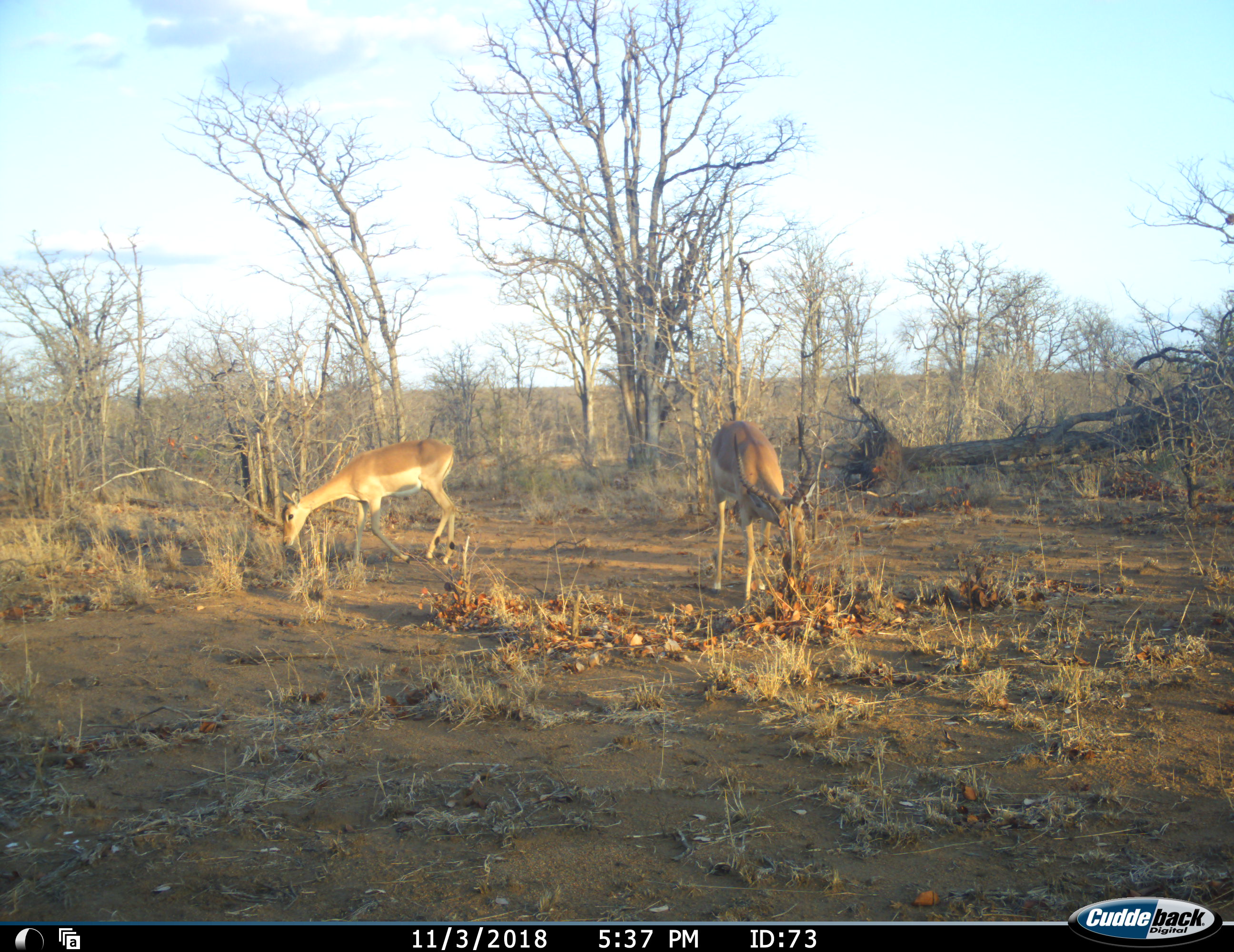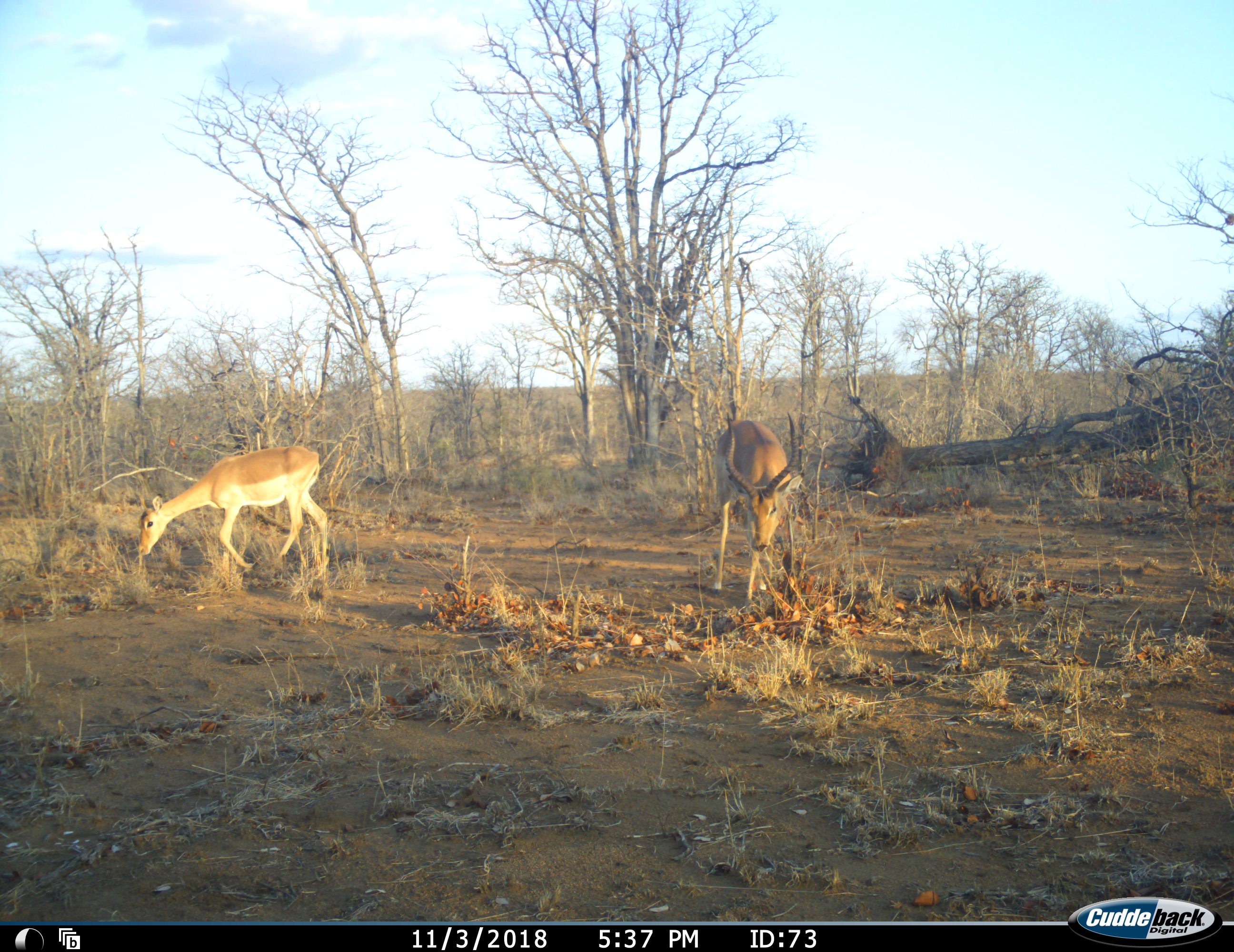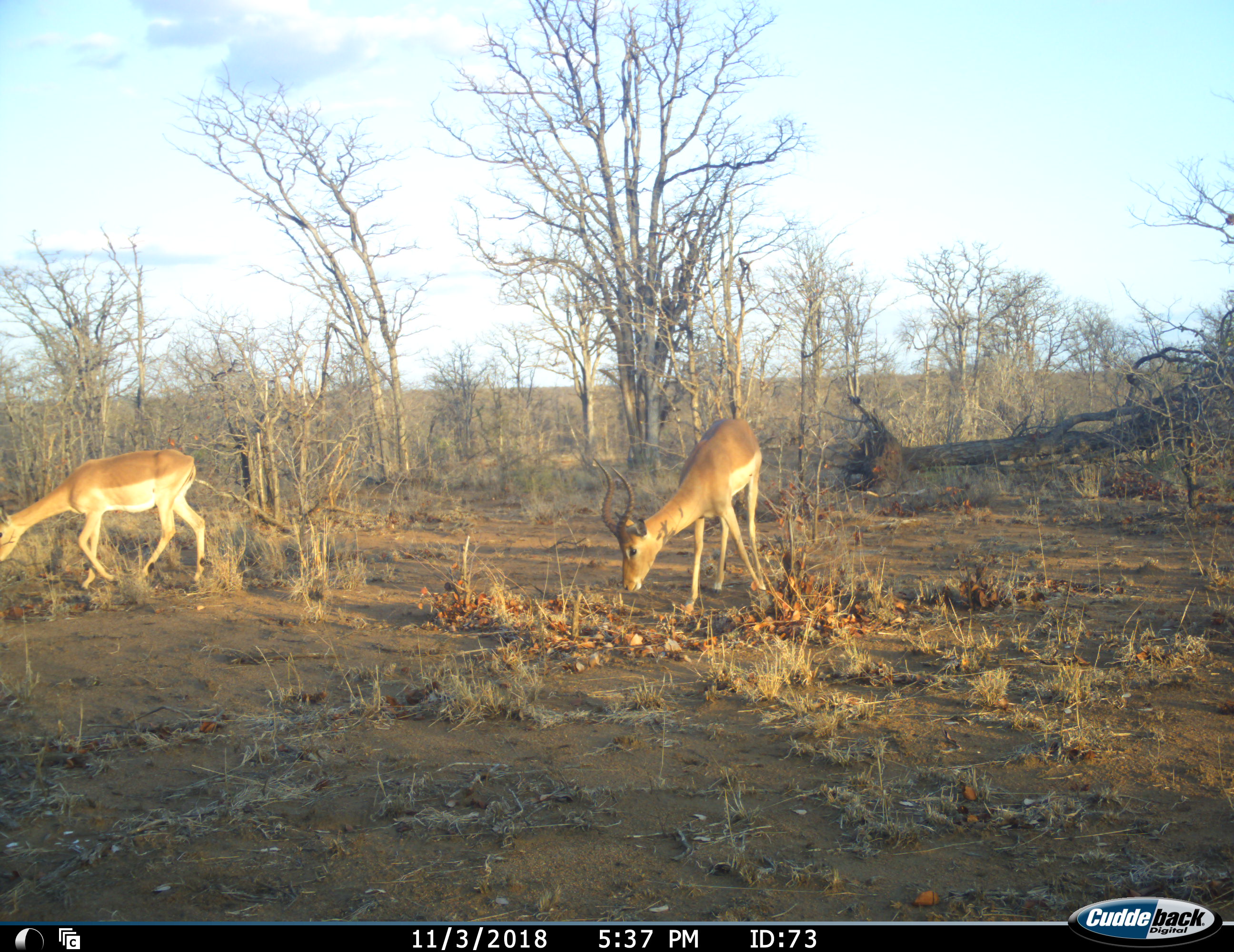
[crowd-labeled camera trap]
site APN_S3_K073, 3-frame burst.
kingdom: Animalia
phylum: Chordata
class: Mammalia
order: Artiodactyla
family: Bovidae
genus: Aepyceros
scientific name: Aepyceros melampus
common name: impala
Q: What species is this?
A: Impala (Aepyceros melampus).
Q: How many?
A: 2.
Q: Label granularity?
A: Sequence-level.